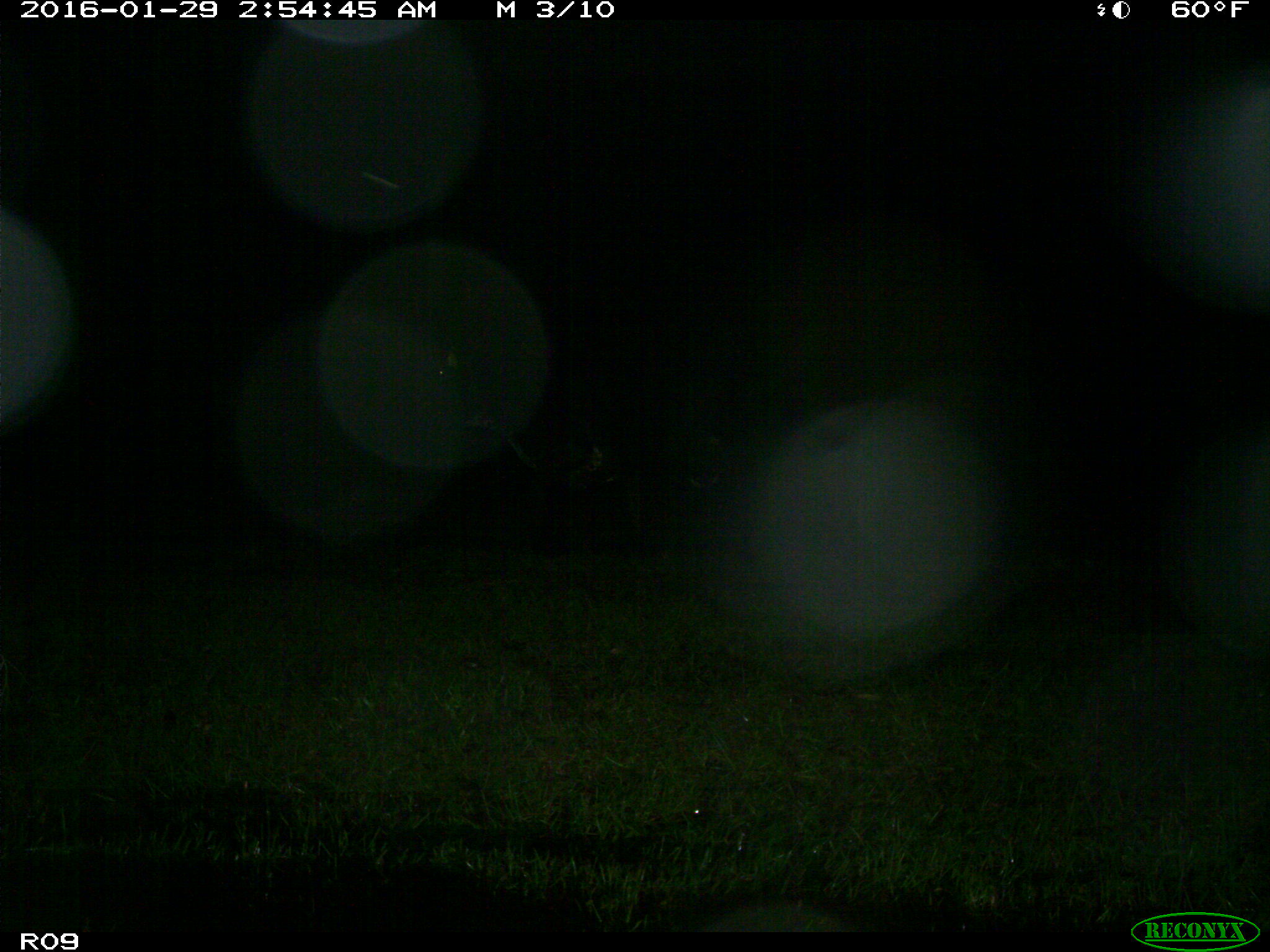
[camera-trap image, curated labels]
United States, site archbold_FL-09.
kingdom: Animalia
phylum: Chordata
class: Mammalia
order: Artiodactyla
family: Bovidae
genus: Bos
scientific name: Bos taurus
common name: domestic cow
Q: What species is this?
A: Bos taurus (domestic cow).